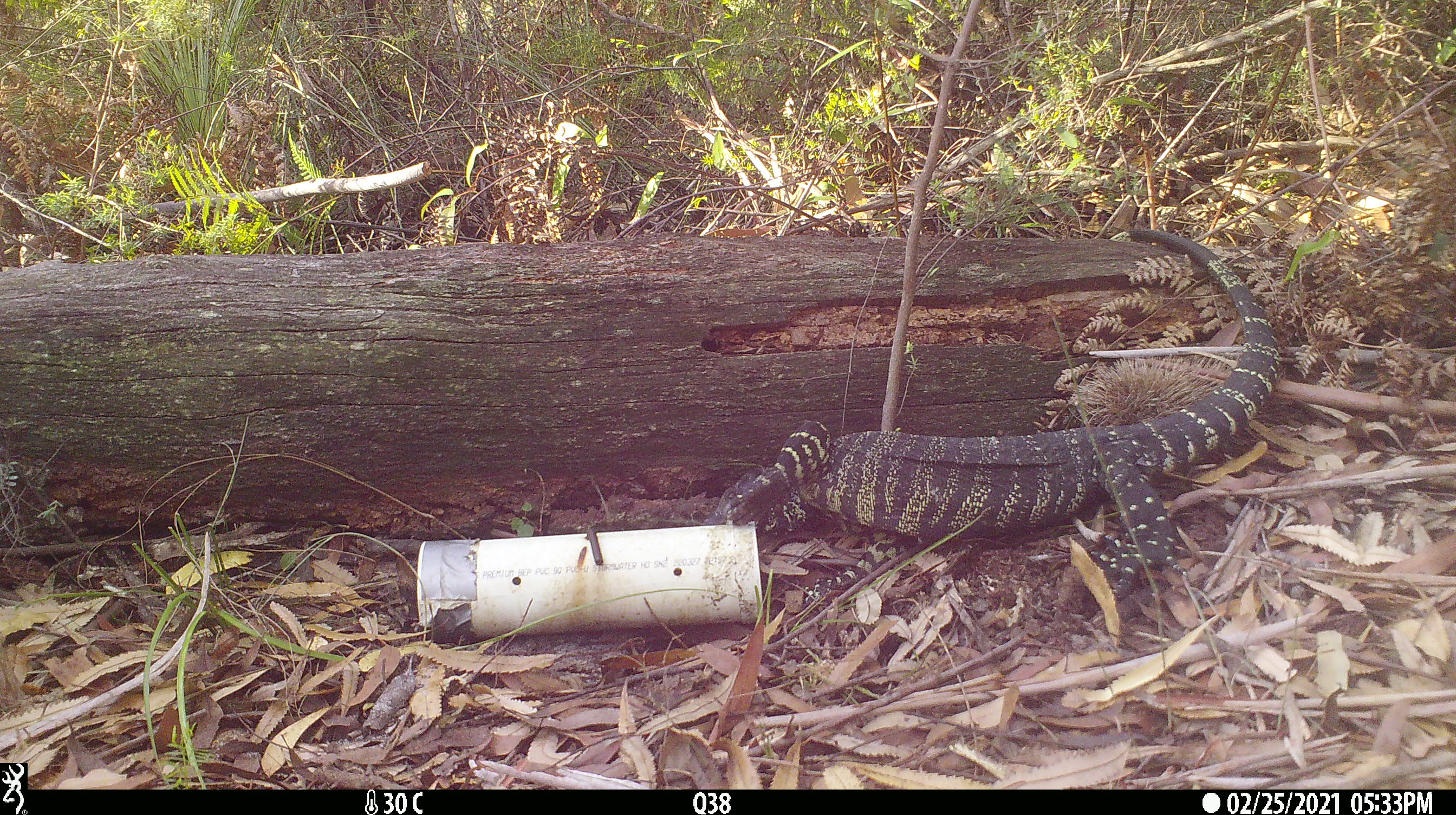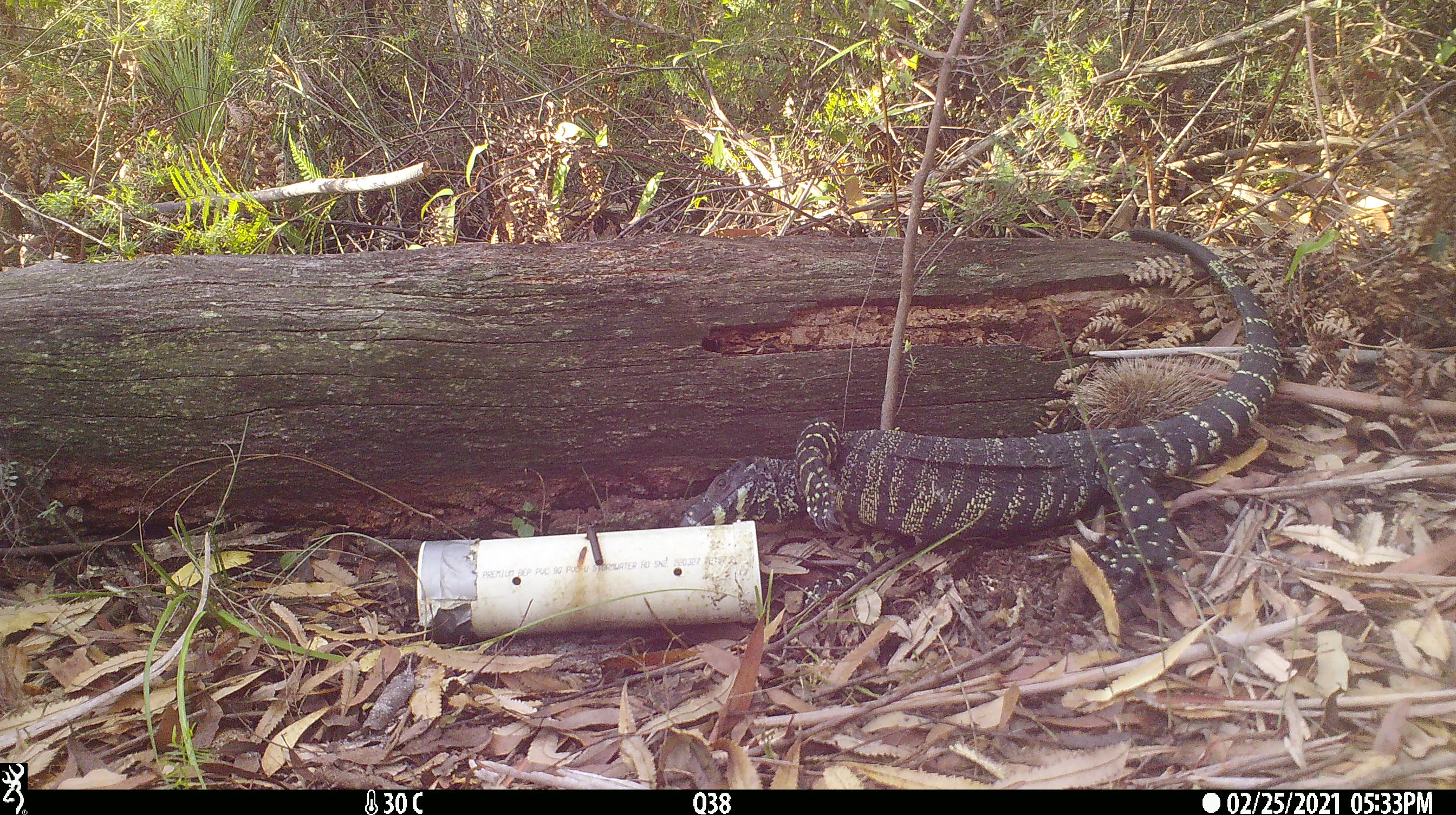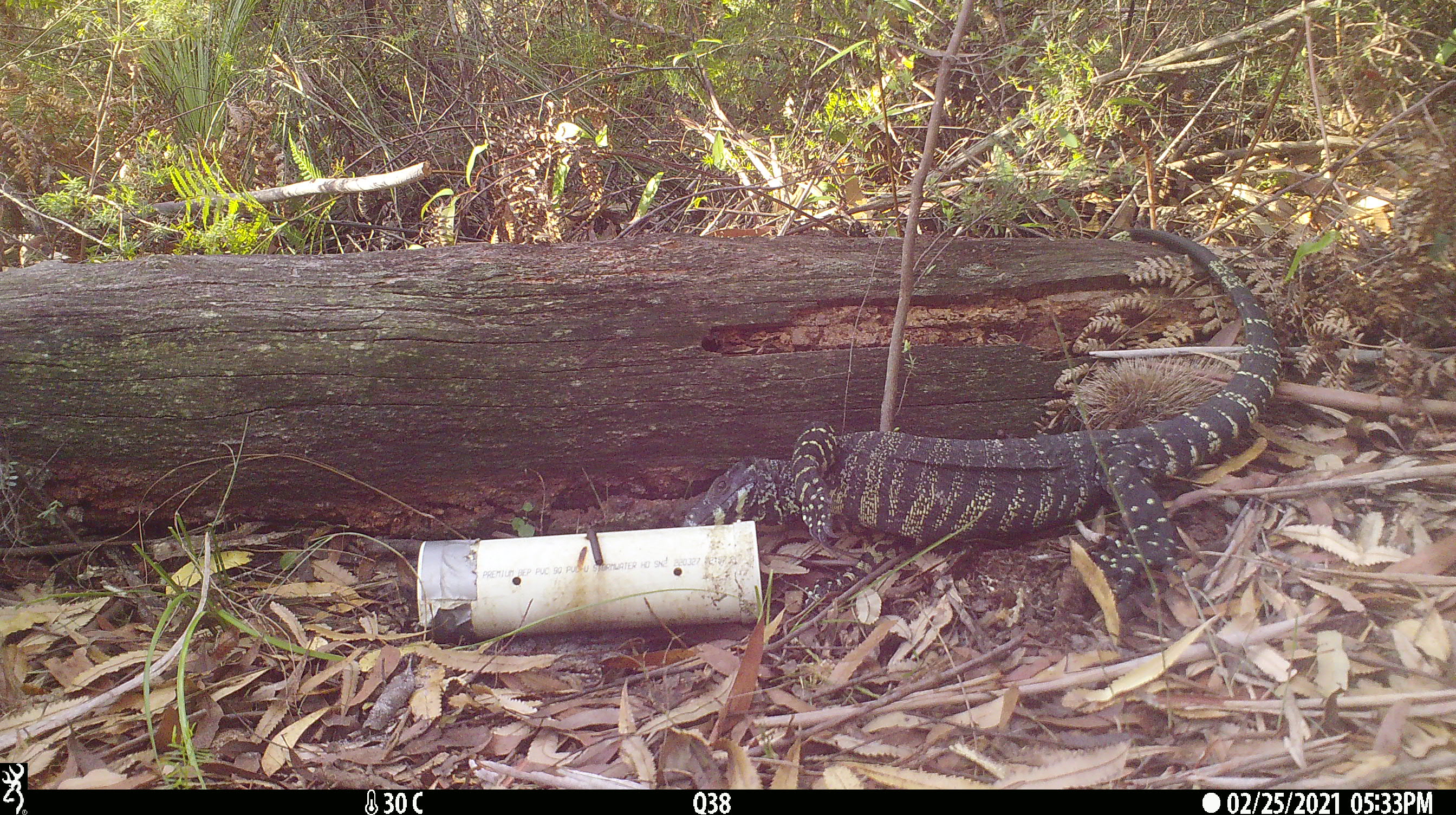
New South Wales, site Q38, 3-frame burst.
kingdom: Animalia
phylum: Chordata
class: Reptilia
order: Squamata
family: Varanidae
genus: Varanus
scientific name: Varanus varius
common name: lace monitor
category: goanna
Goanna (lace monitor) (Varanus varius).